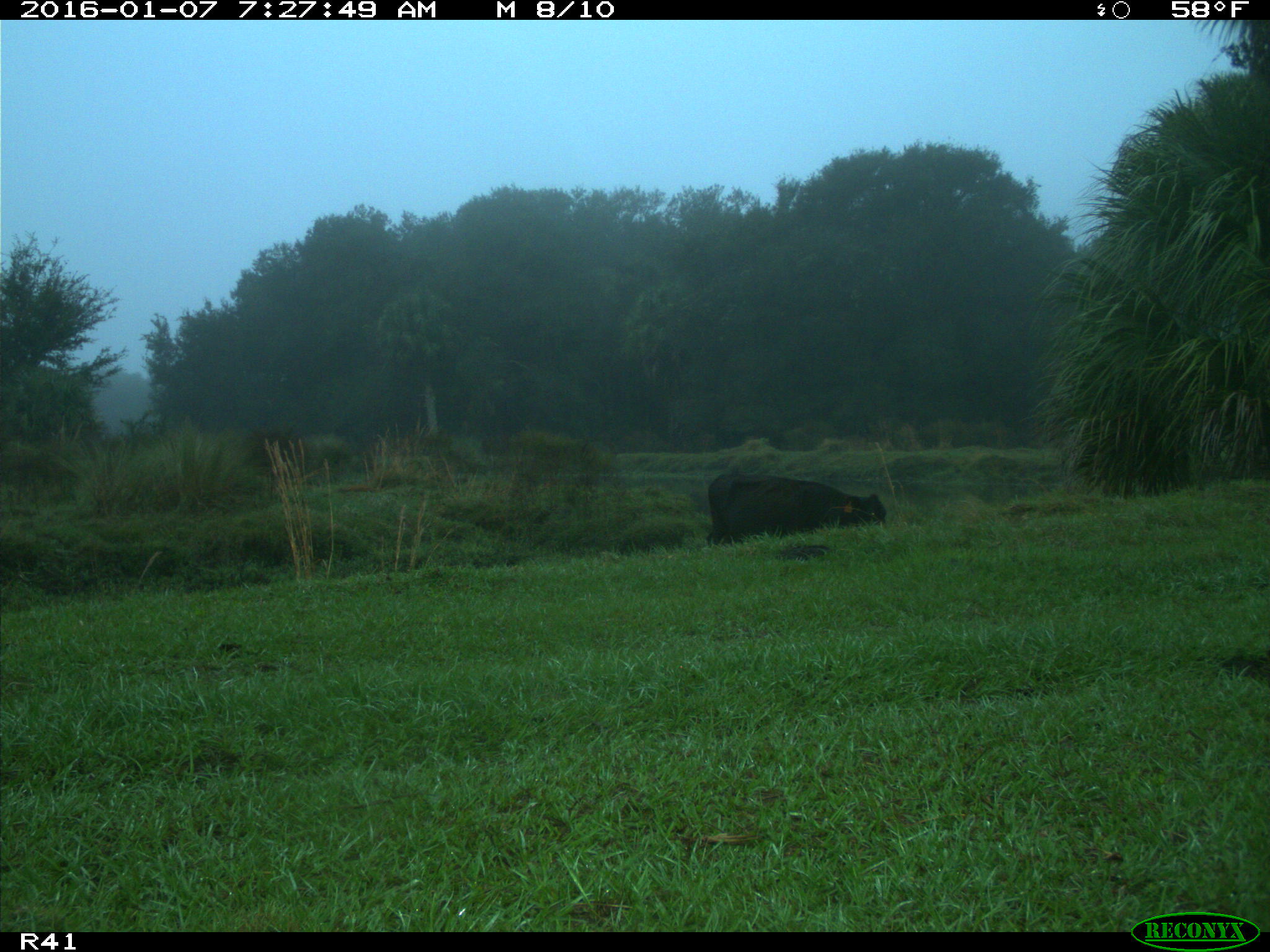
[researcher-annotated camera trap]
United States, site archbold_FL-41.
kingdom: Animalia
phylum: Chordata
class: Mammalia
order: Artiodactyla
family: Bovidae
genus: Bos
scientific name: Bos taurus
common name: domestic cow